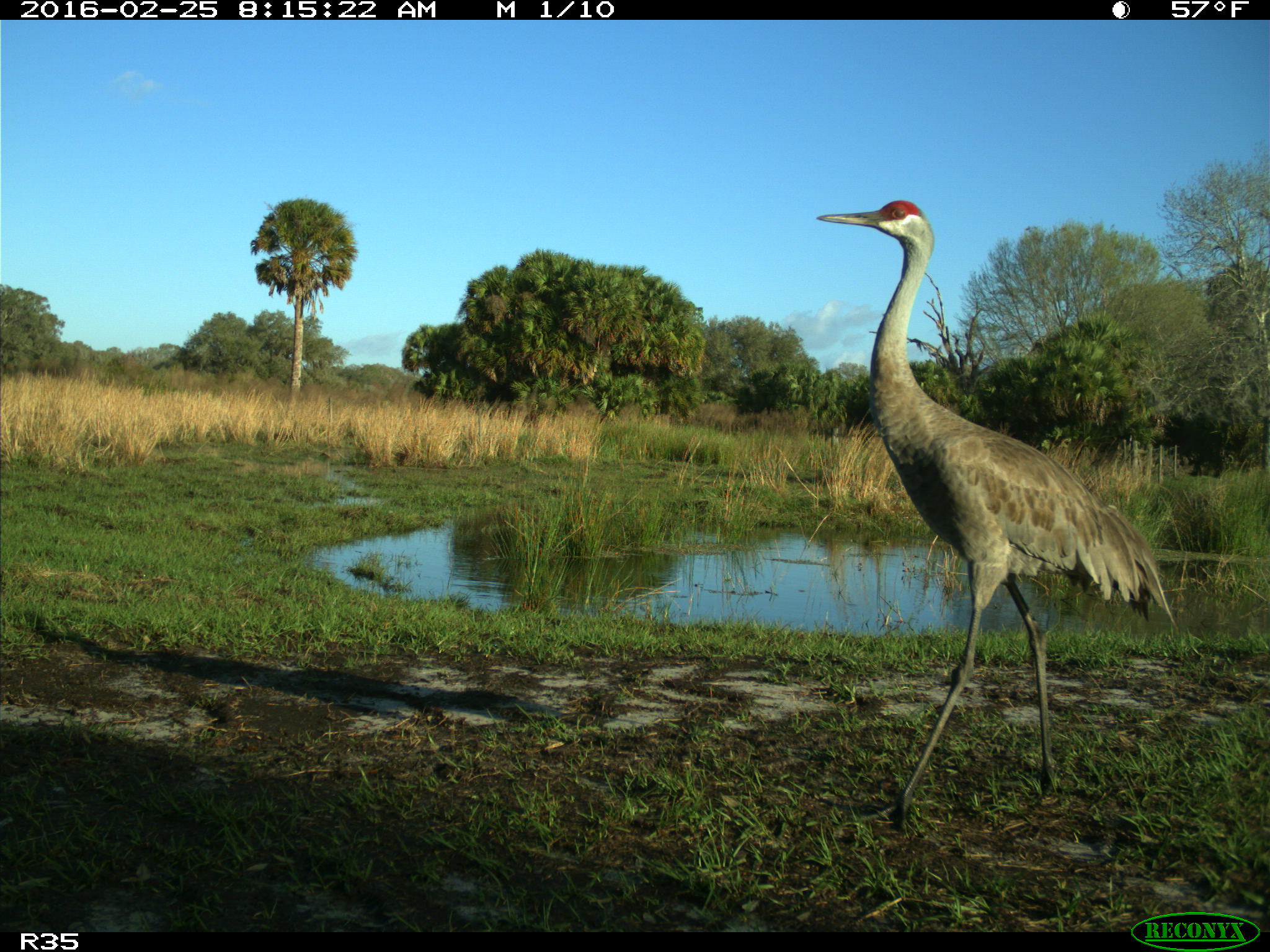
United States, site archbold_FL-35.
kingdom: Animalia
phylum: Chordata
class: Aves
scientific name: Aves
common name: birds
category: unidentified bird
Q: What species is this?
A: Unidentified bird (birds) (Aves).